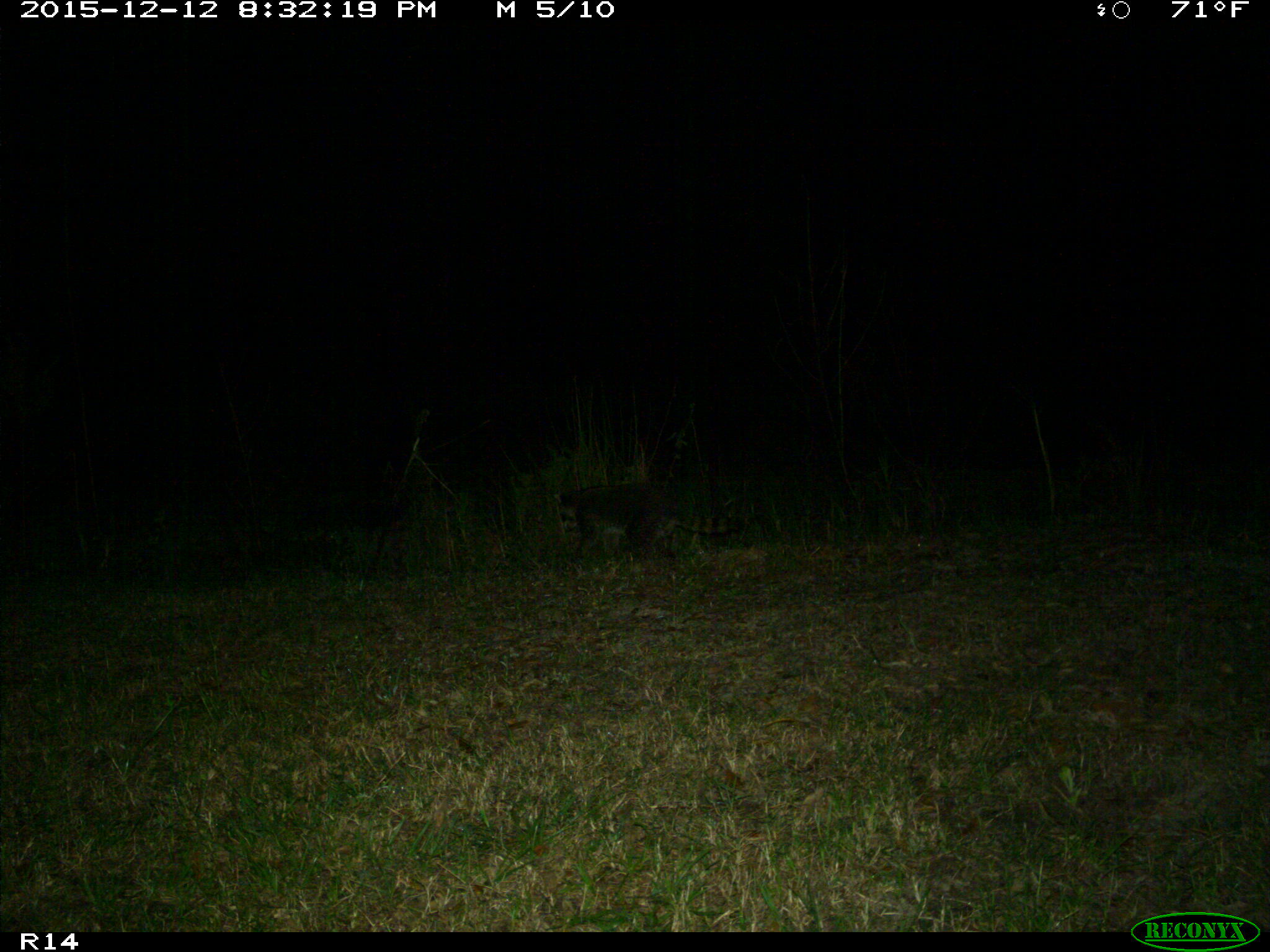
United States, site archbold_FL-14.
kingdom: Animalia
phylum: Chordata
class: Mammalia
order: Carnivora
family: Procyonidae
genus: Procyon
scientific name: Procyon lotor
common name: common raccoon